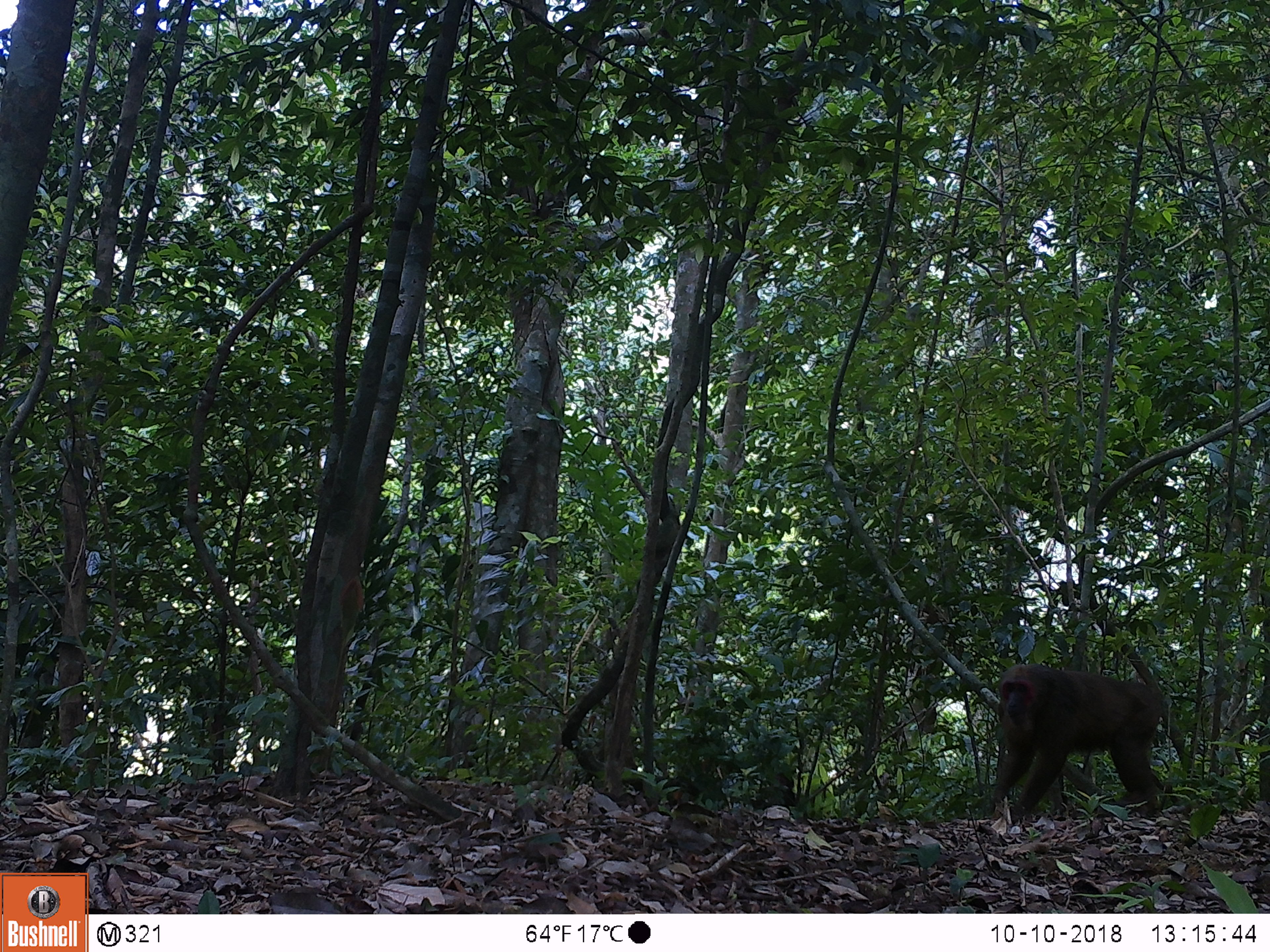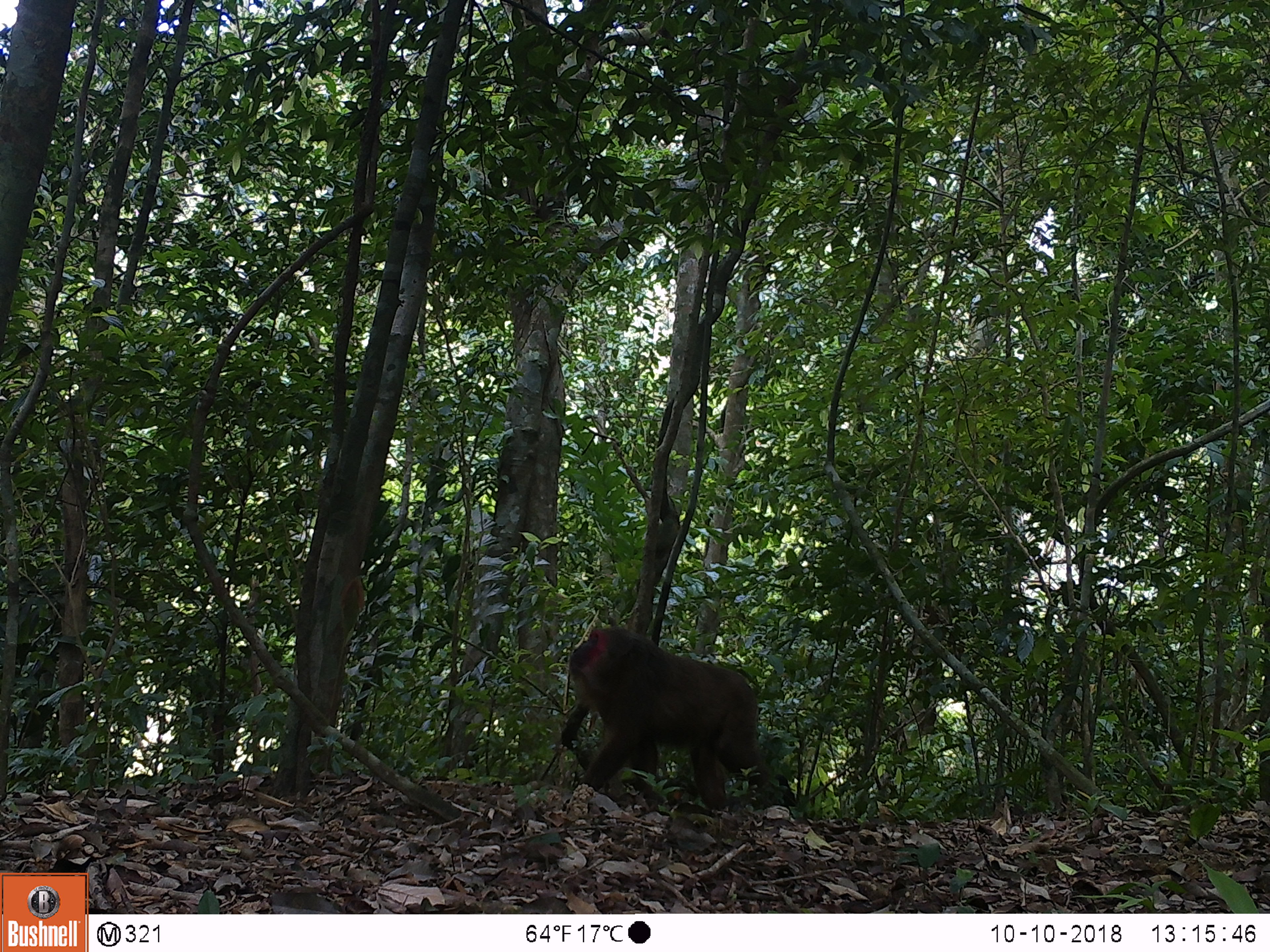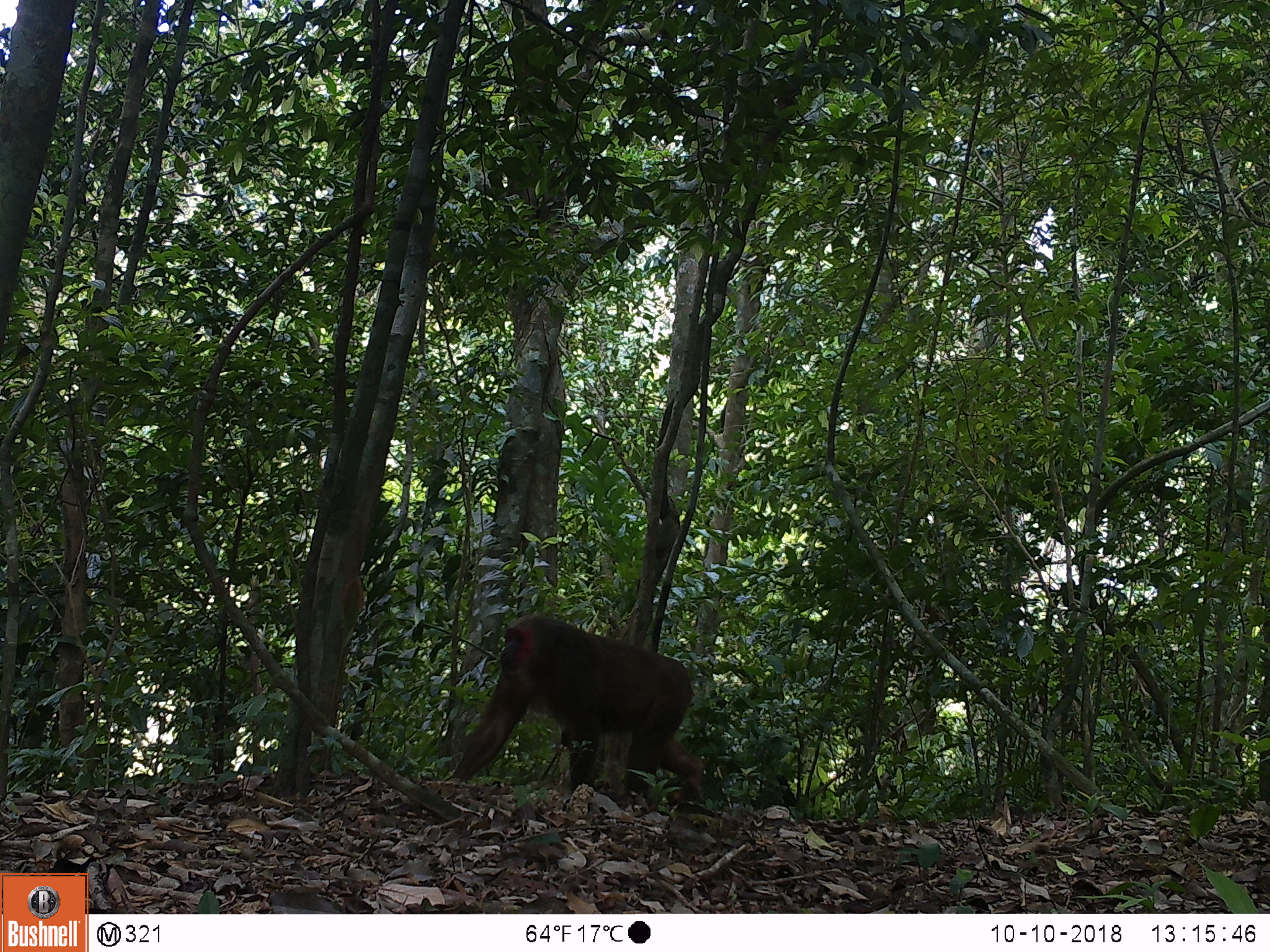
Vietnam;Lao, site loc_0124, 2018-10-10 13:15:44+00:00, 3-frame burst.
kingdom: Animalia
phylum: Chordata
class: Mammalia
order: Primates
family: Cercopithecidae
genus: Macaca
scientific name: Macaca arctoides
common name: stump-tailed macaque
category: stump tailed macaque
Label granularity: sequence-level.